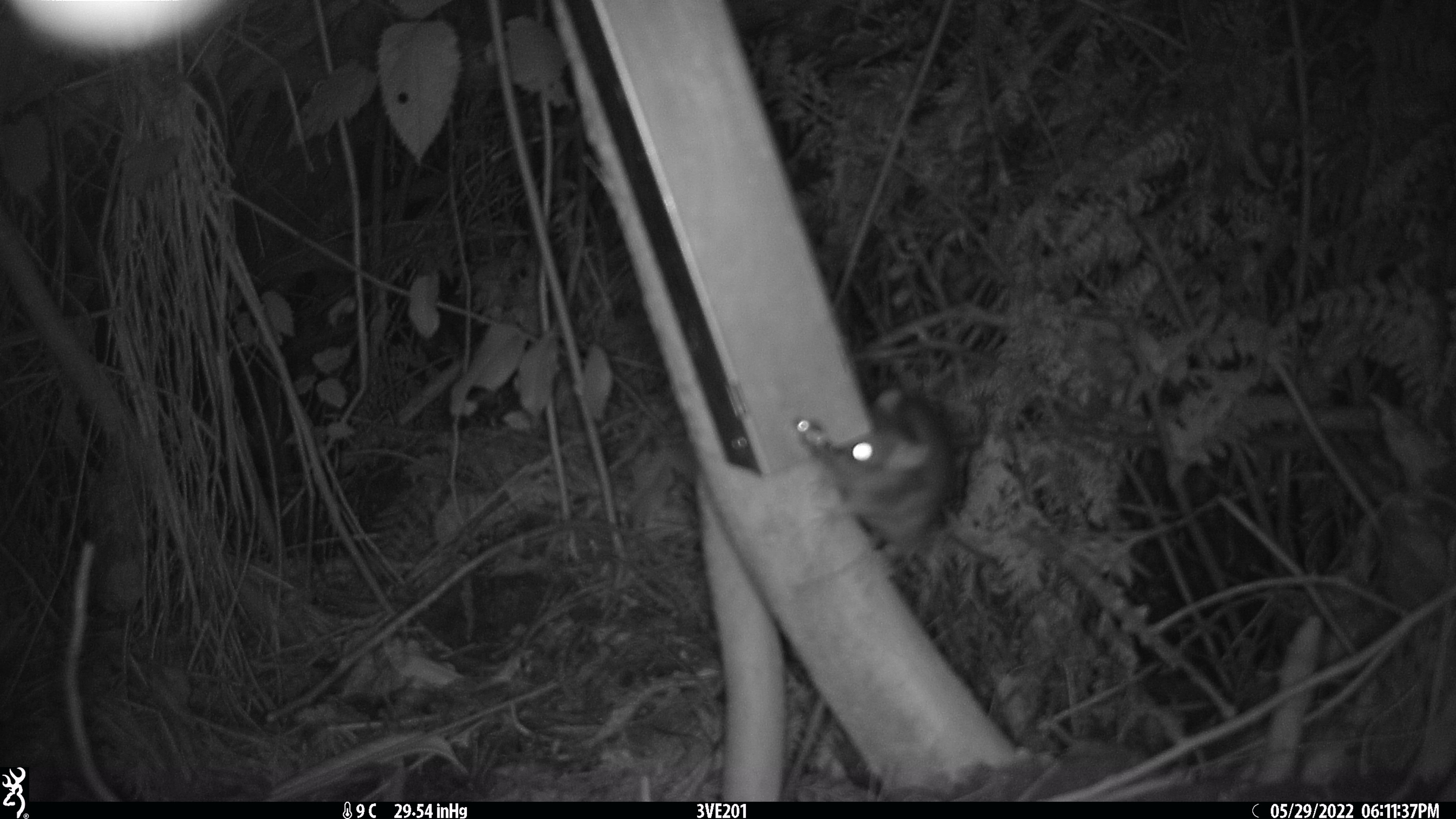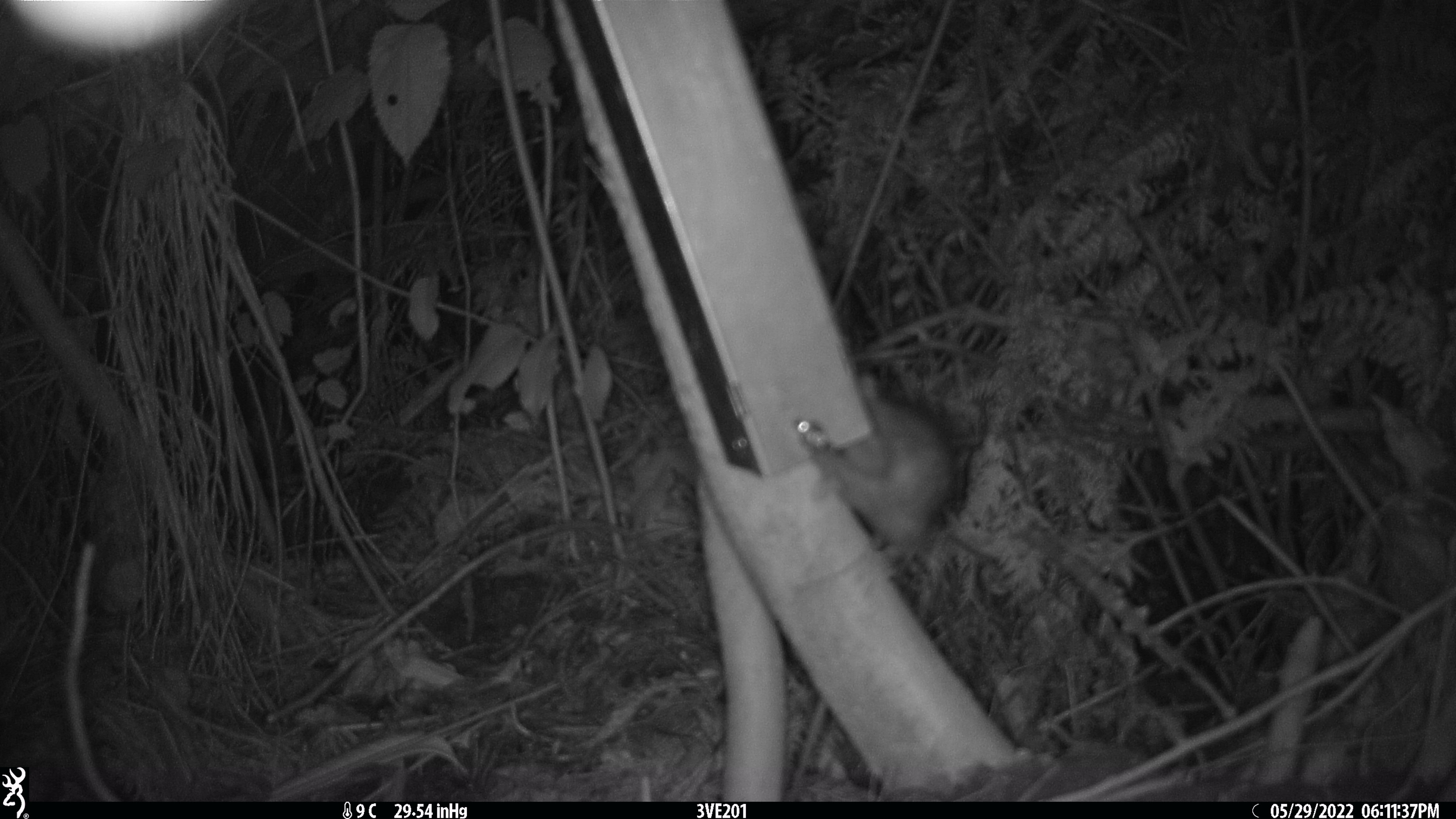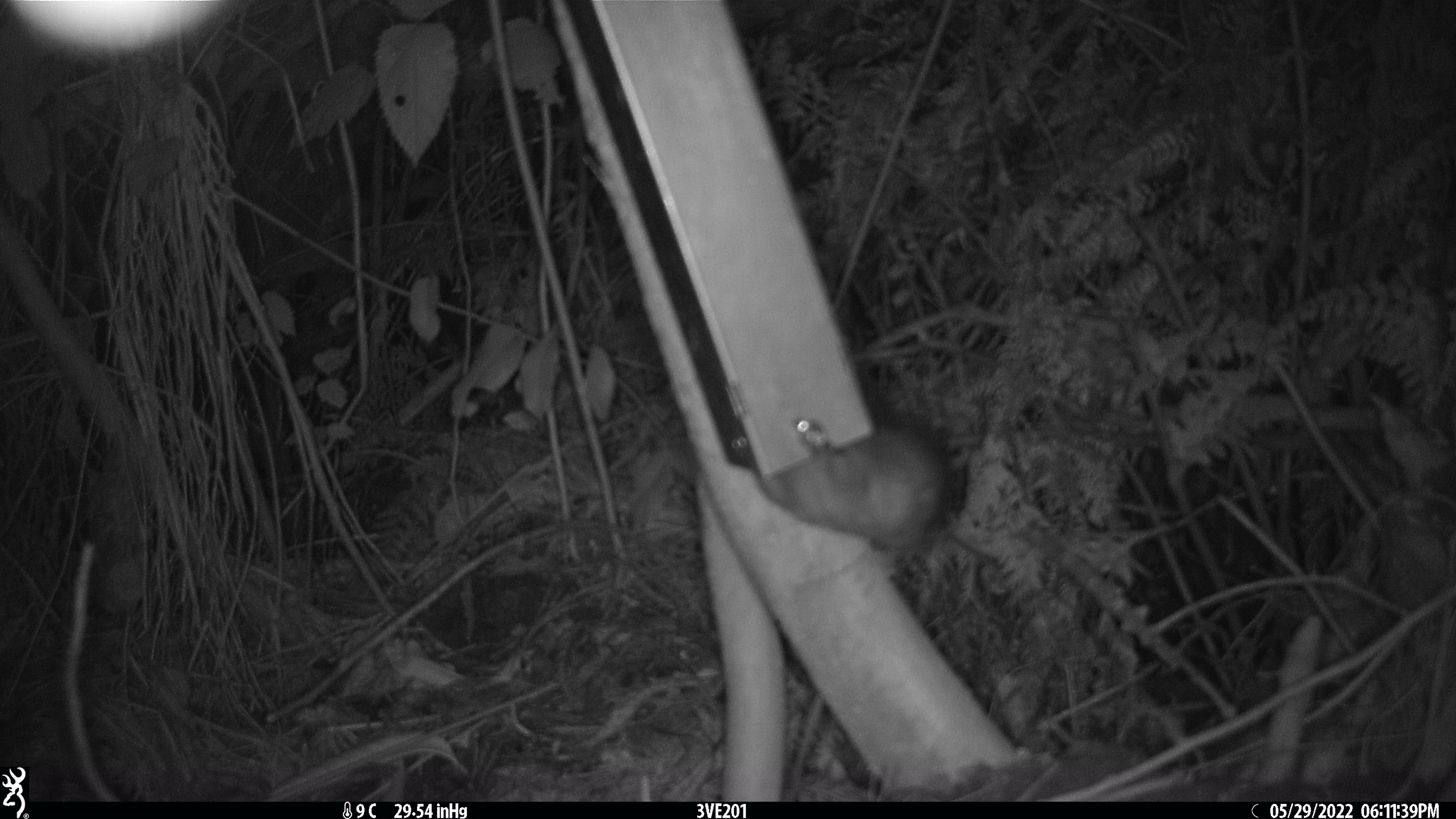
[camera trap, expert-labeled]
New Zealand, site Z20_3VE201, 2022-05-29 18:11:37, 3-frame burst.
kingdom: Animalia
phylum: Chordata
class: Mammalia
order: Rodentia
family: Muridae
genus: Rattus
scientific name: Rattus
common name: rat